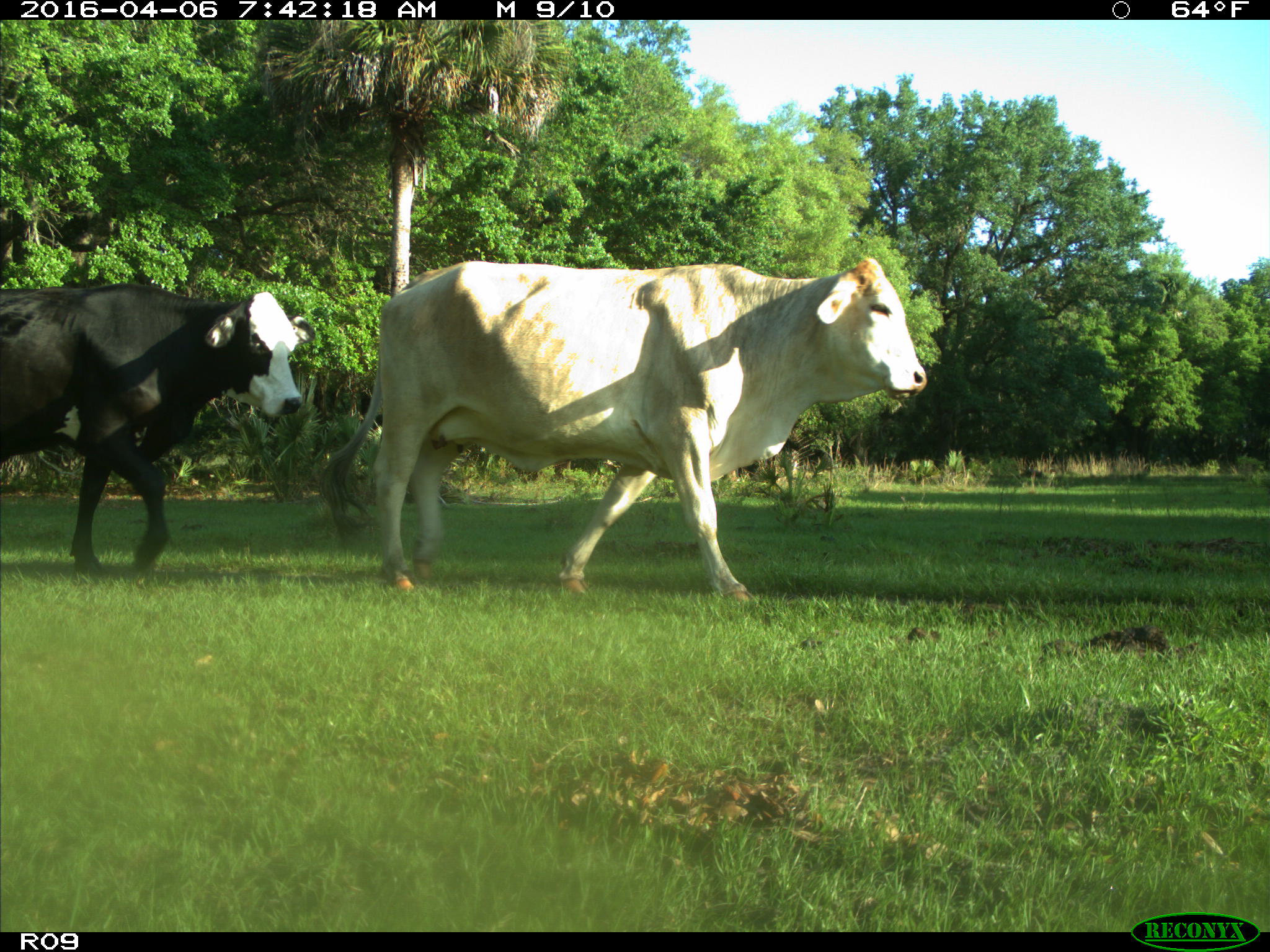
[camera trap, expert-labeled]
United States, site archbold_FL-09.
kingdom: Animalia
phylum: Chordata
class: Mammalia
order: Artiodactyla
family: Bovidae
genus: Bos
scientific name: Bos taurus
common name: domestic cow